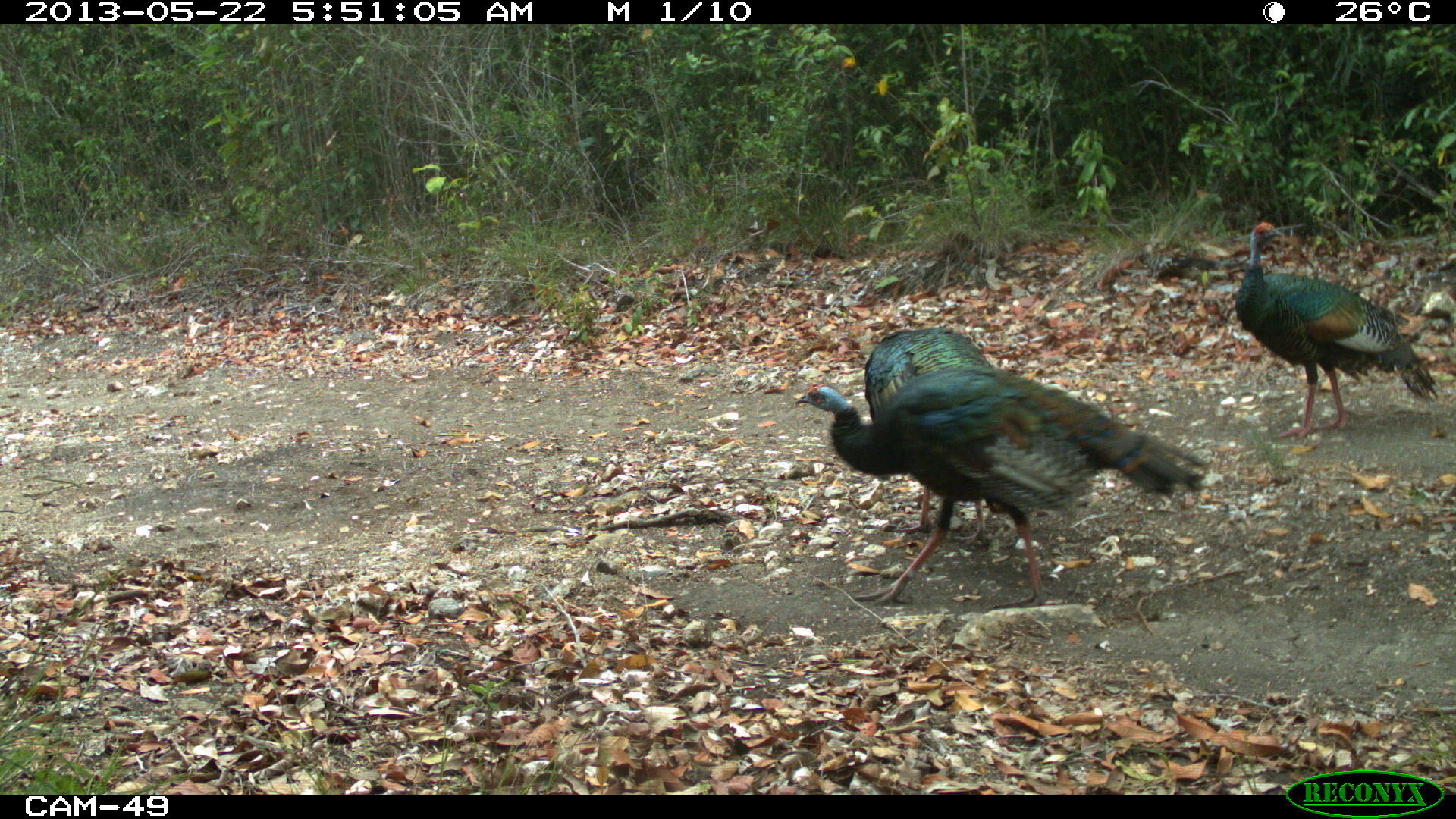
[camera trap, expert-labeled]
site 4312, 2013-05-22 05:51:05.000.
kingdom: Animalia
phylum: Chordata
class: Aves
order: Galliformes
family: Phasianidae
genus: Meleagris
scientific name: Meleagris ocellata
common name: ocellated turkey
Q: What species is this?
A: Meleagris ocellata (ocellated turkey).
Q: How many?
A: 3.